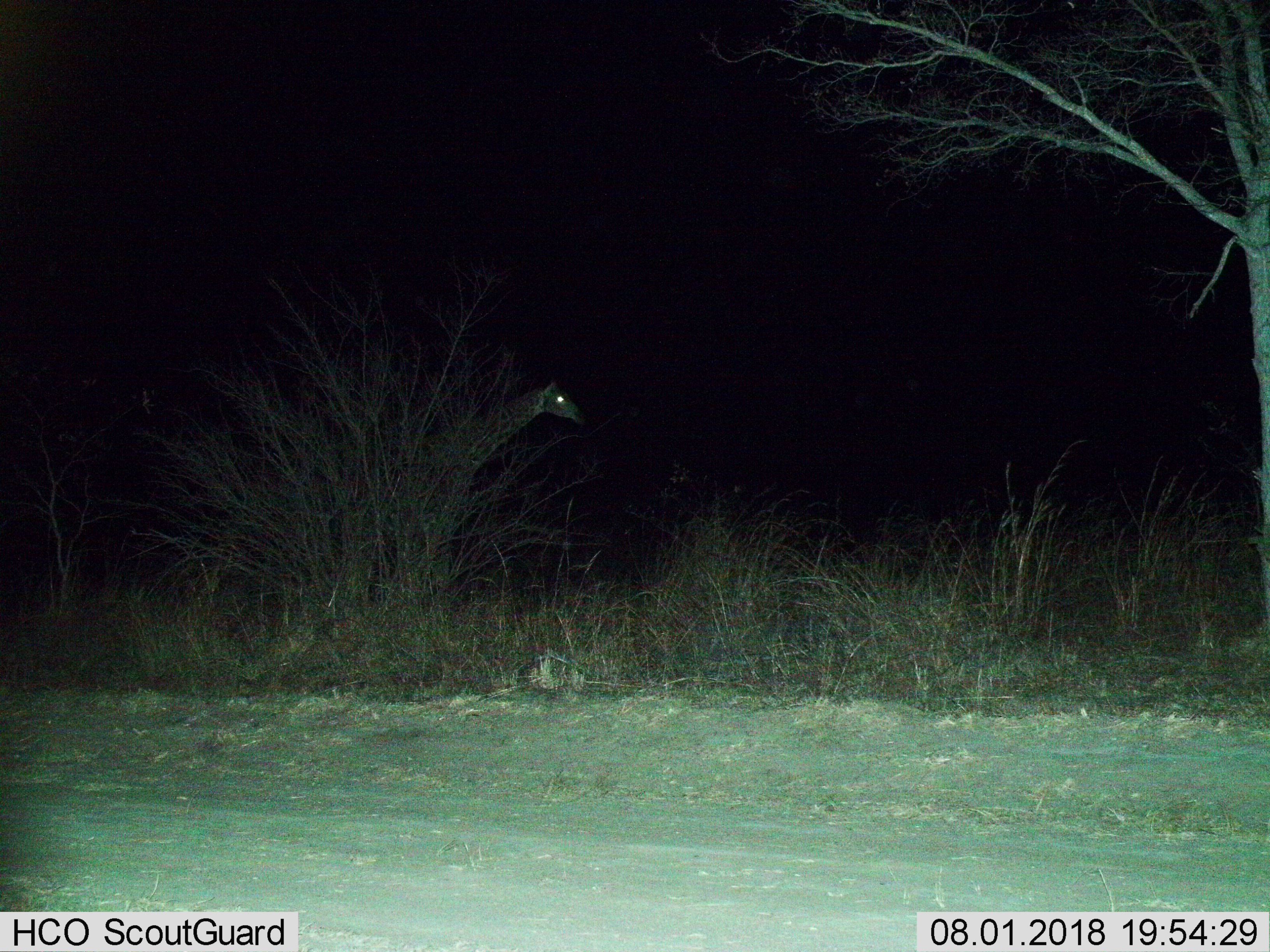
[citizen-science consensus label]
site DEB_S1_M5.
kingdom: Animalia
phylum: Chordata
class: Mammalia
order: Artiodactyla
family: Giraffidae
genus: Giraffa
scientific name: Giraffa camelopardalis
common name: giraffe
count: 1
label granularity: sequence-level